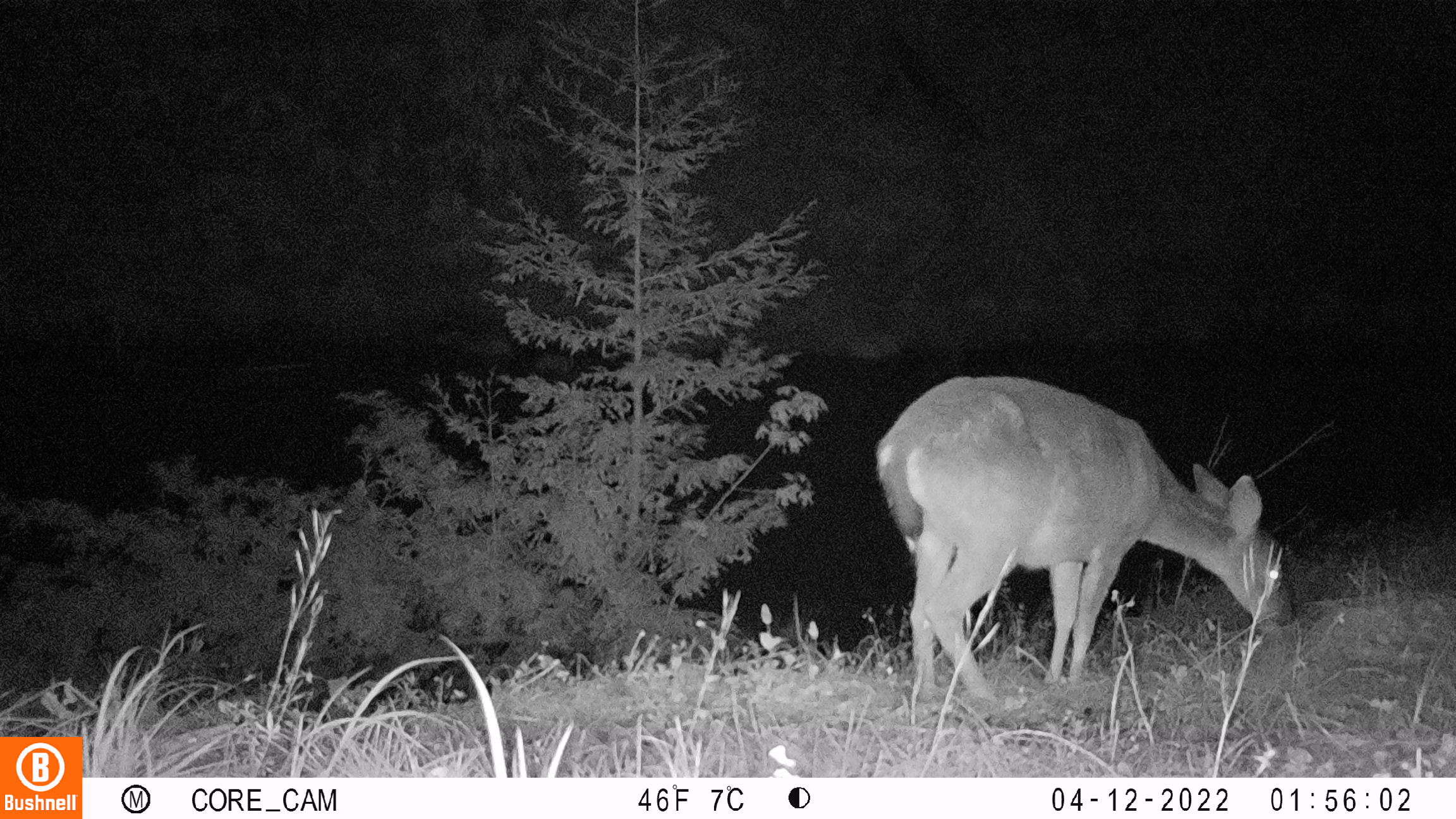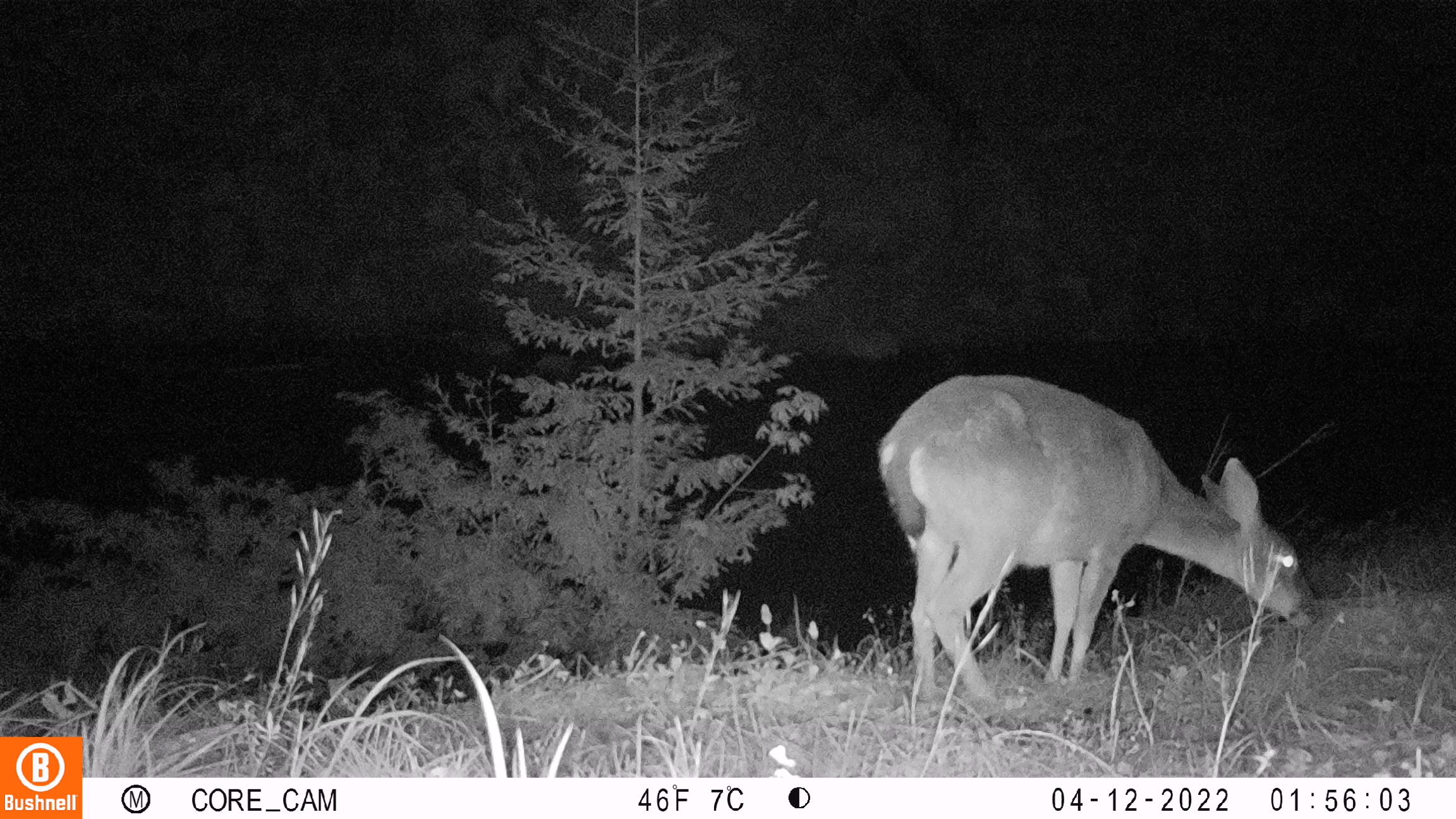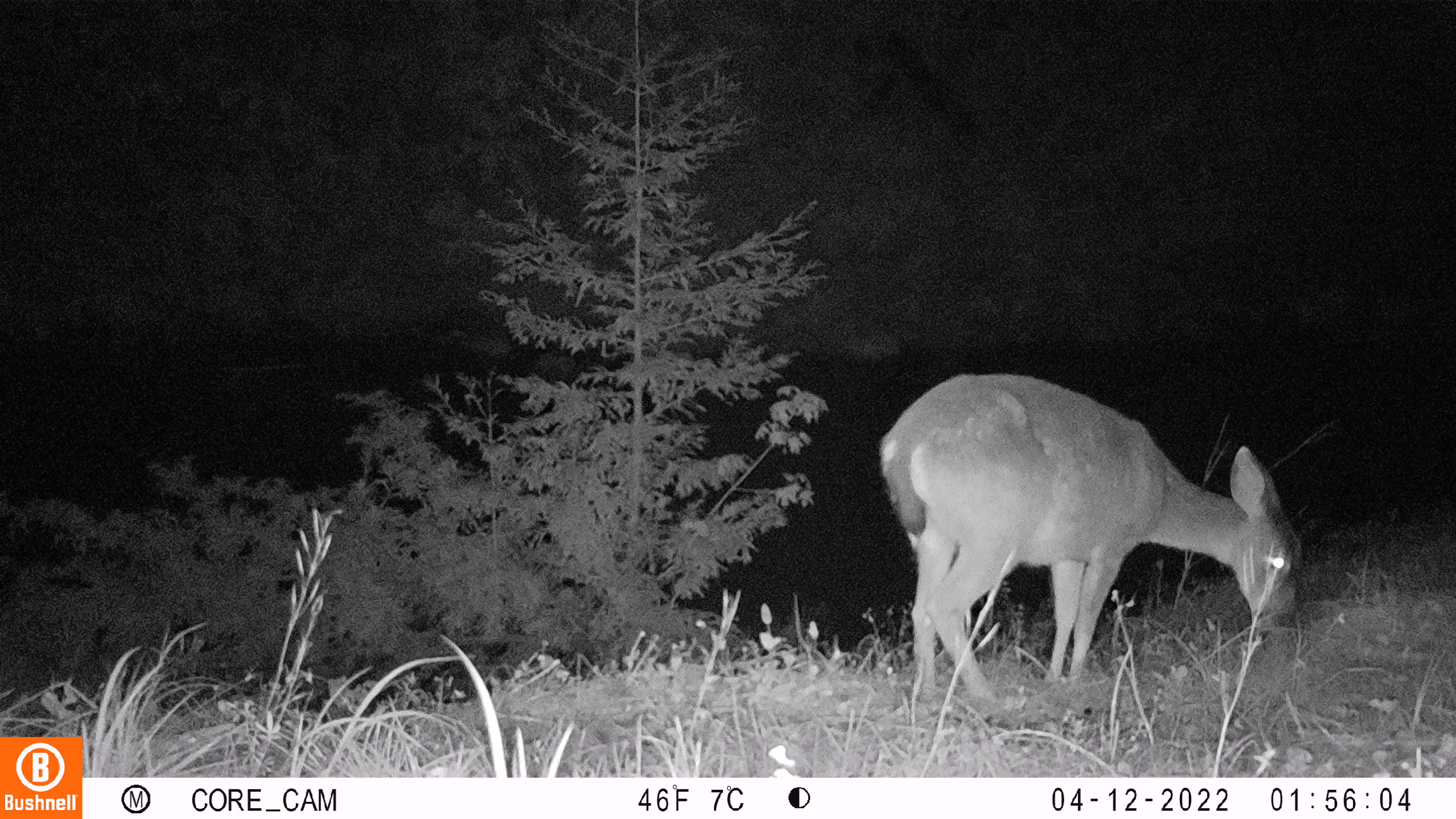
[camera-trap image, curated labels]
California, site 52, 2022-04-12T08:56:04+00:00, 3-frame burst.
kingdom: Animalia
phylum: Chordata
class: Mammalia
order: Artiodactyla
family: Cervidae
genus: Odocoileus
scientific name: Odocoileus hemionus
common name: mule deer